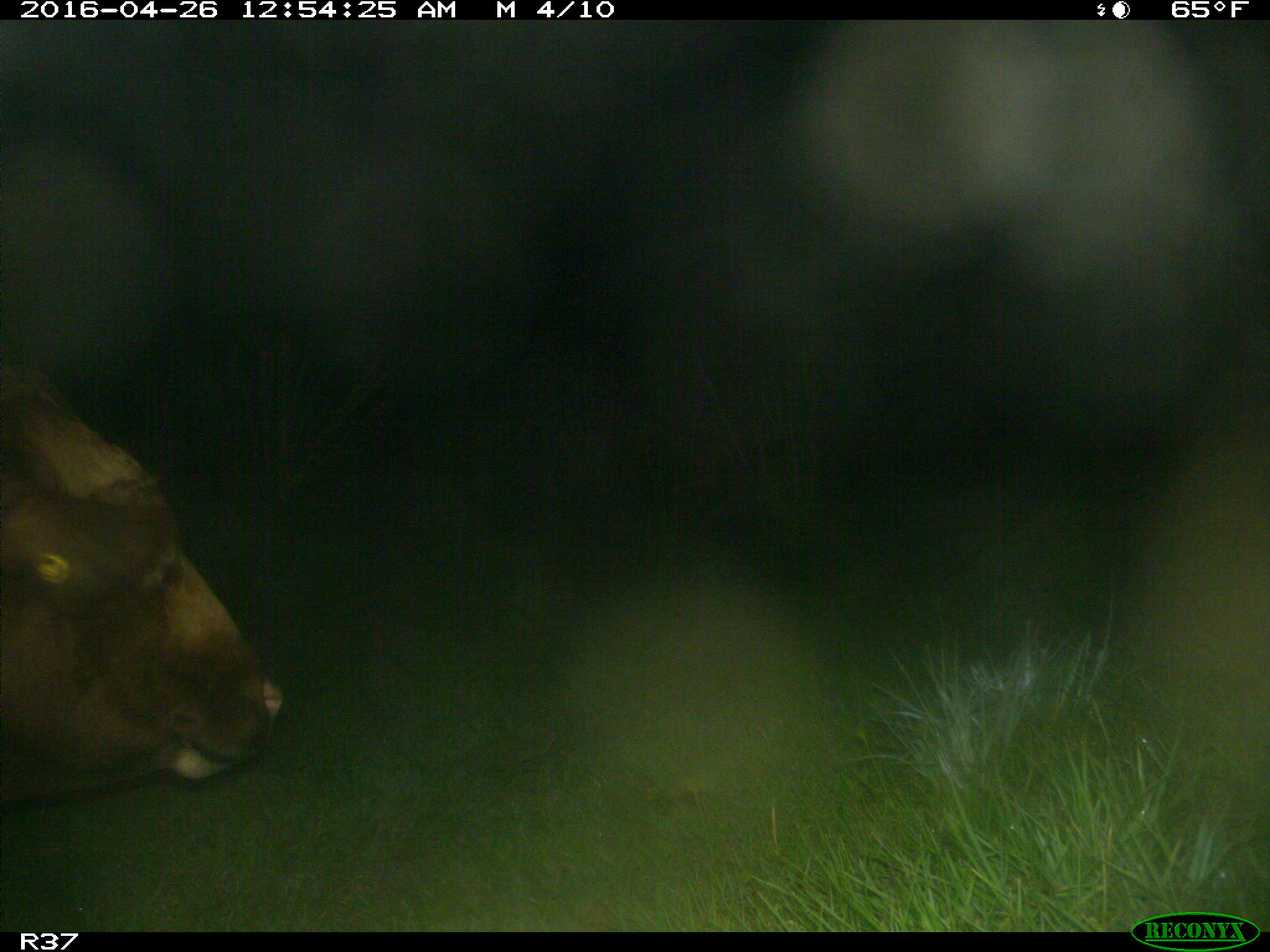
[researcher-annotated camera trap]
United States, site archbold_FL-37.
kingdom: Animalia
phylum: Chordata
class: Mammalia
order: Artiodactyla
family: Bovidae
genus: Bos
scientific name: Bos taurus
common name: domestic cow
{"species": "Bos taurus (domestic cow)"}